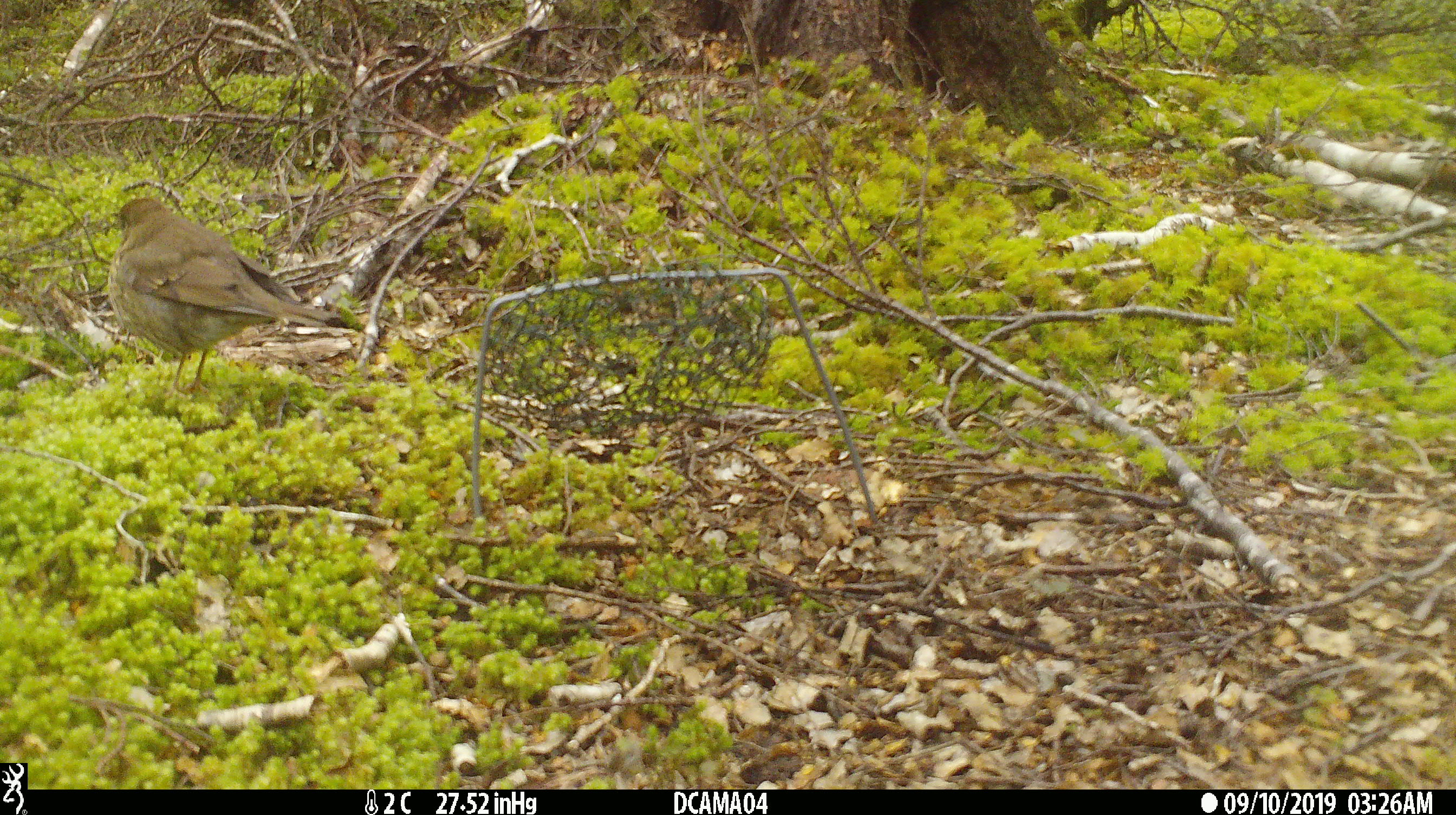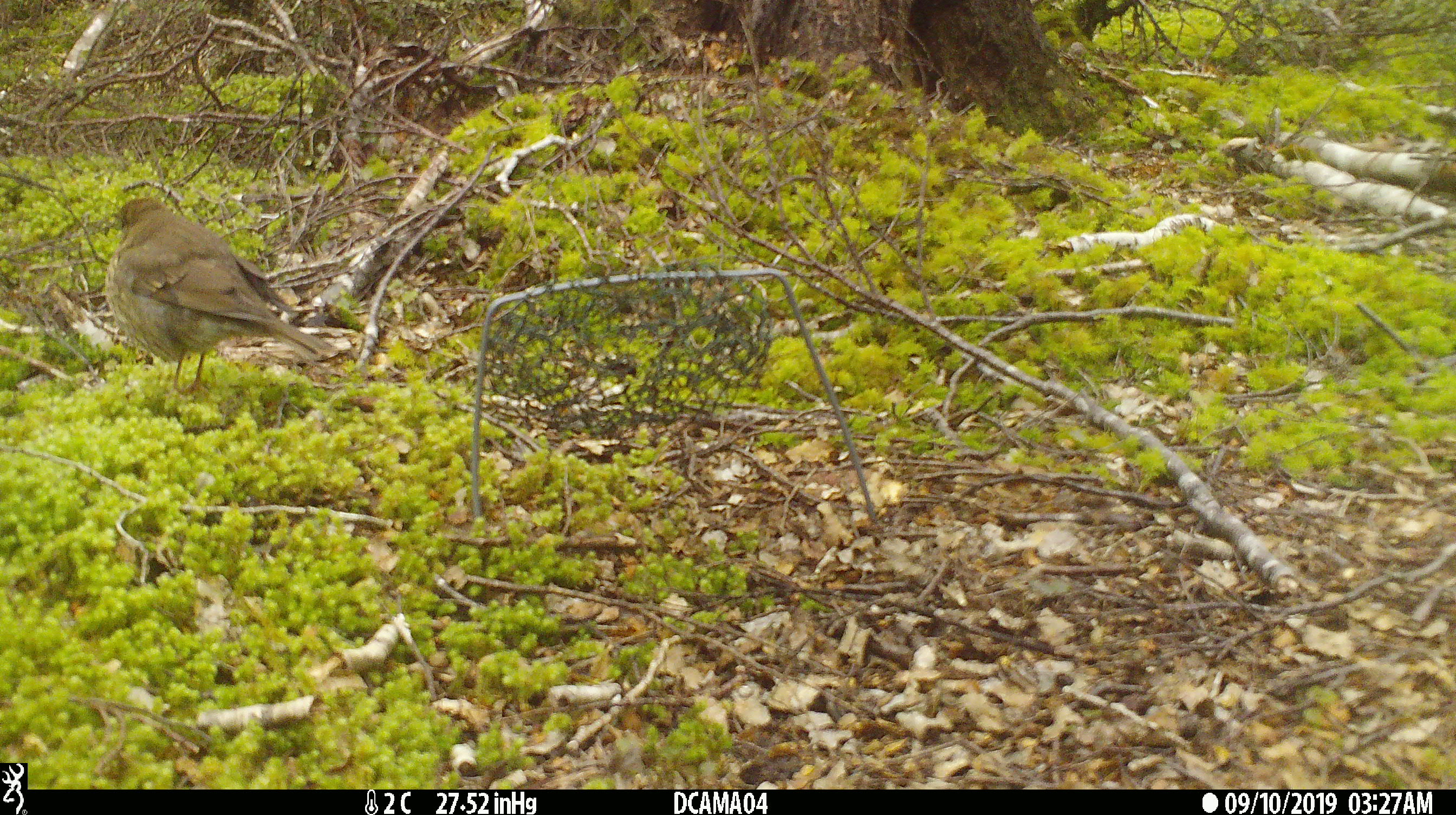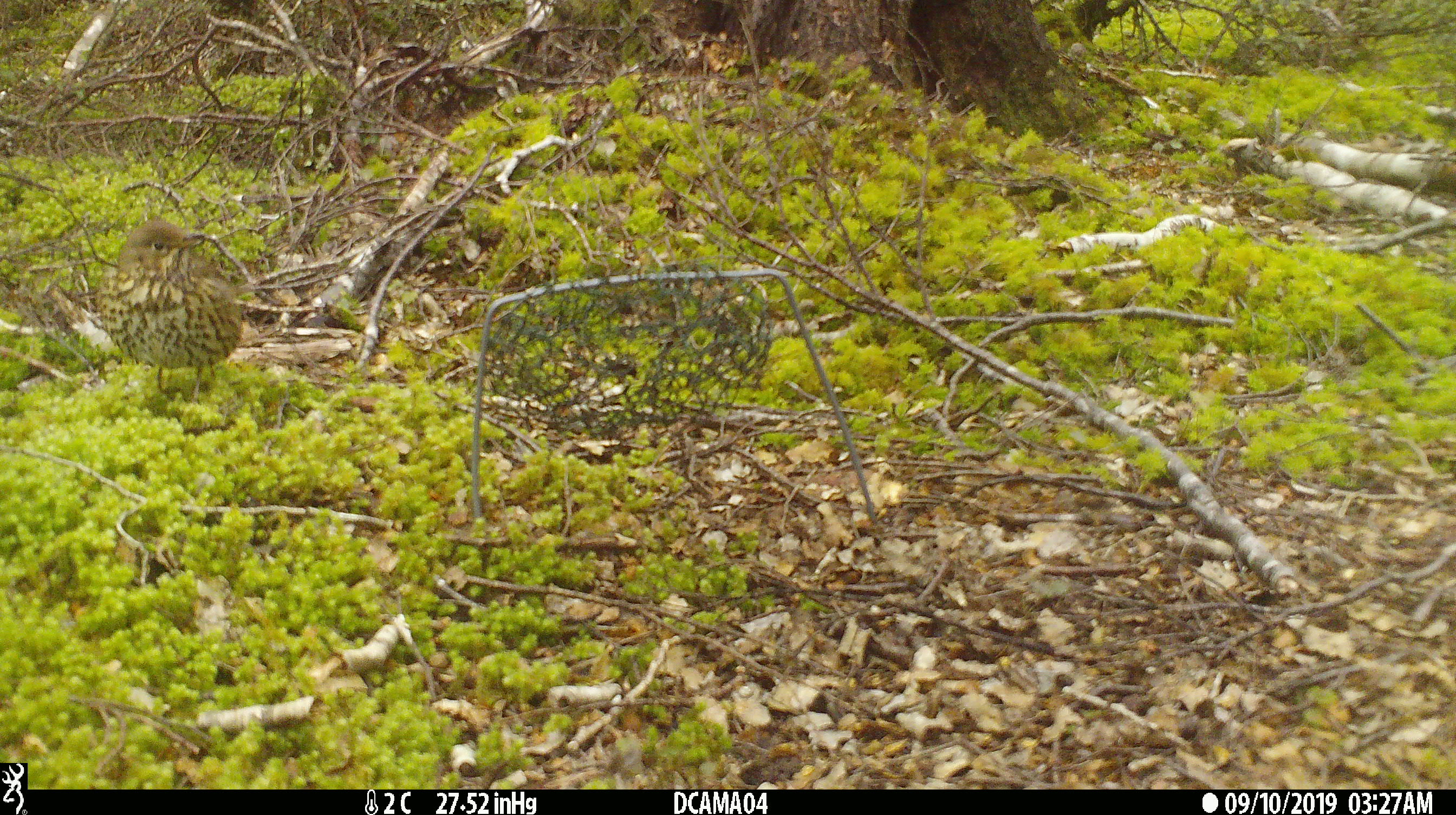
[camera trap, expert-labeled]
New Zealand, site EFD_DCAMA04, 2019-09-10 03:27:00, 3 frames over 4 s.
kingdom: Animalia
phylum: Chordata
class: Aves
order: Passeriformes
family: Turdidae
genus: Turdus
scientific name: Turdus philomelos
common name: song thrush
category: thrush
Thrush (song thrush) (Turdus philomelos).